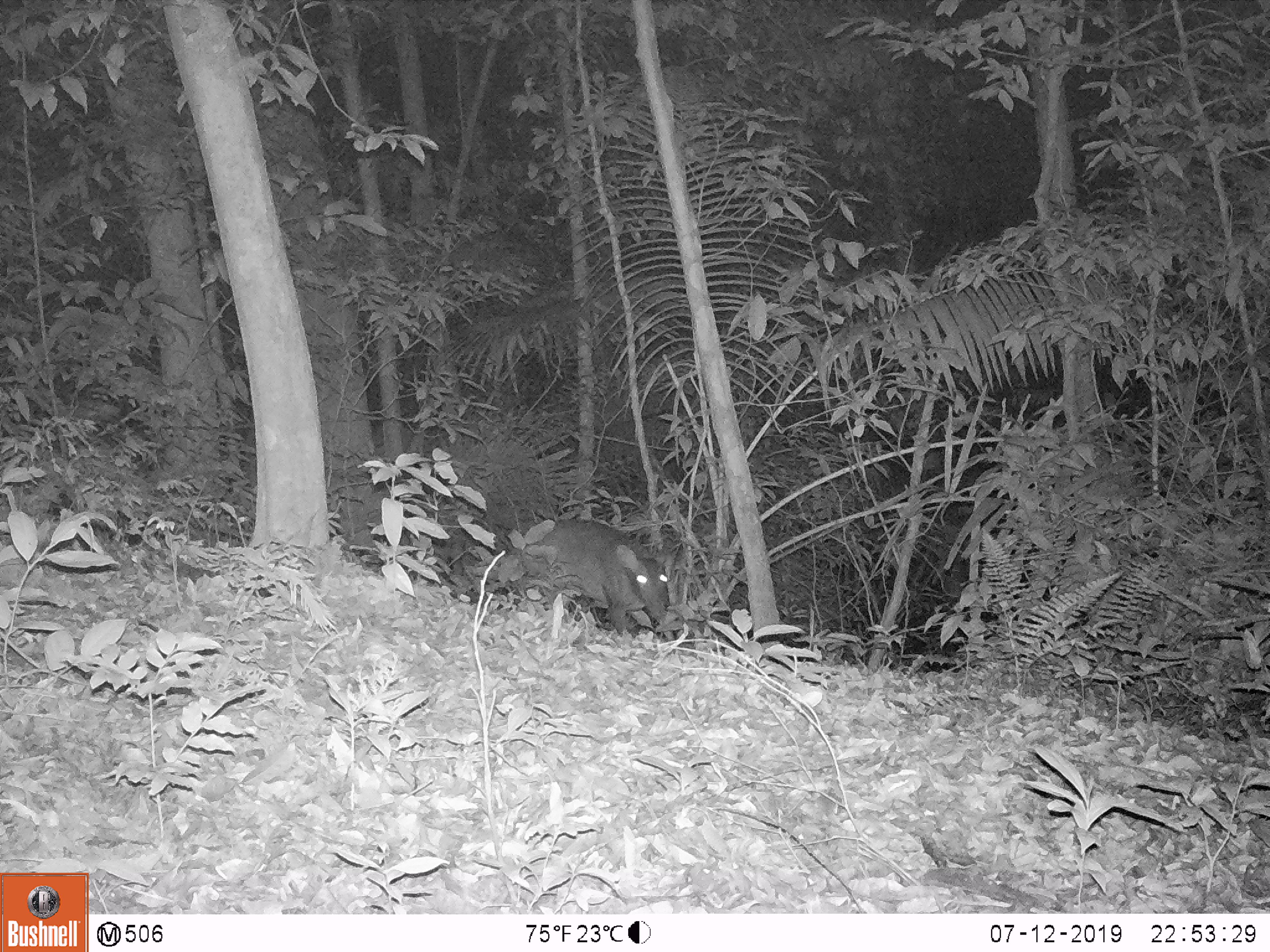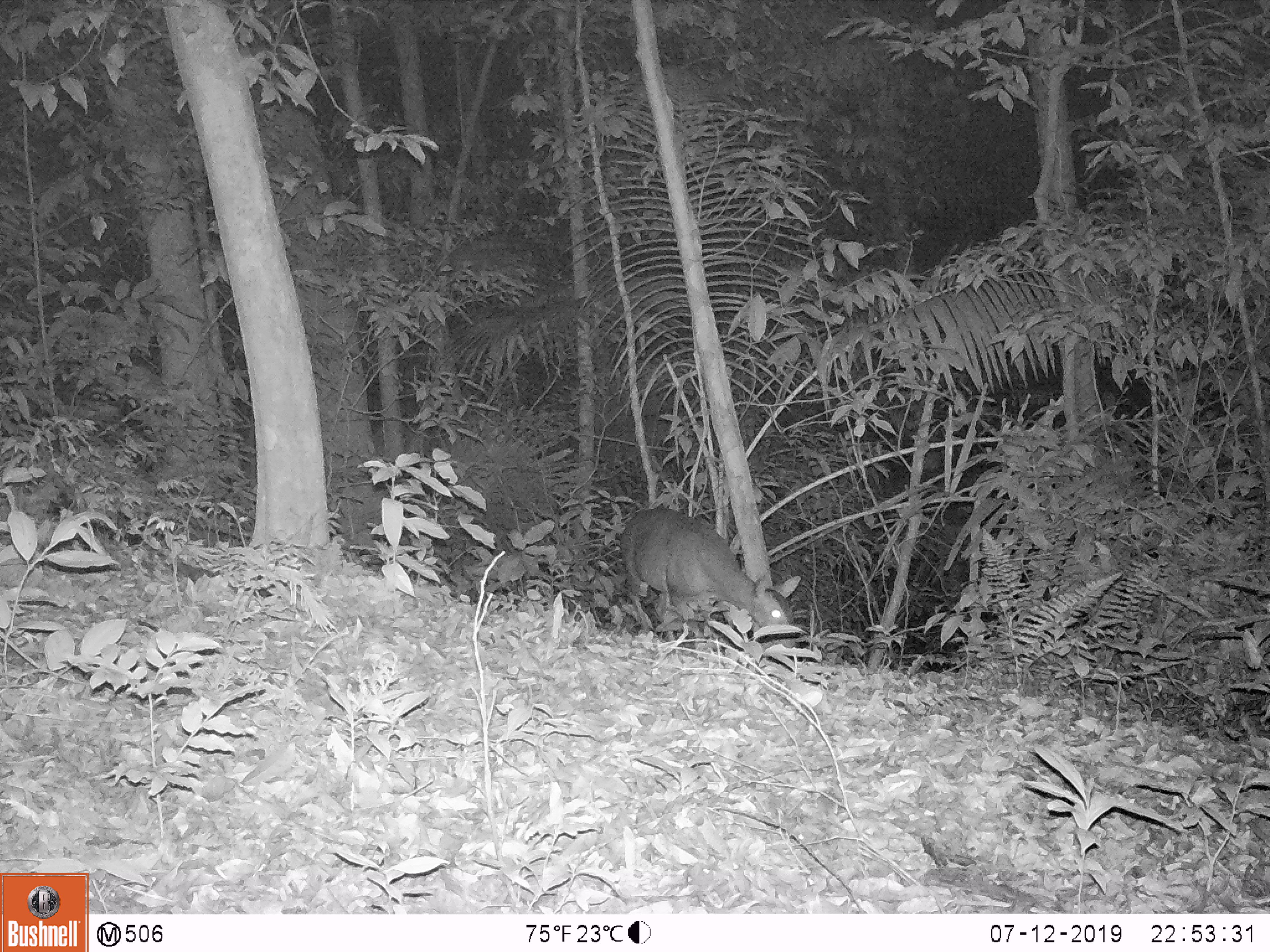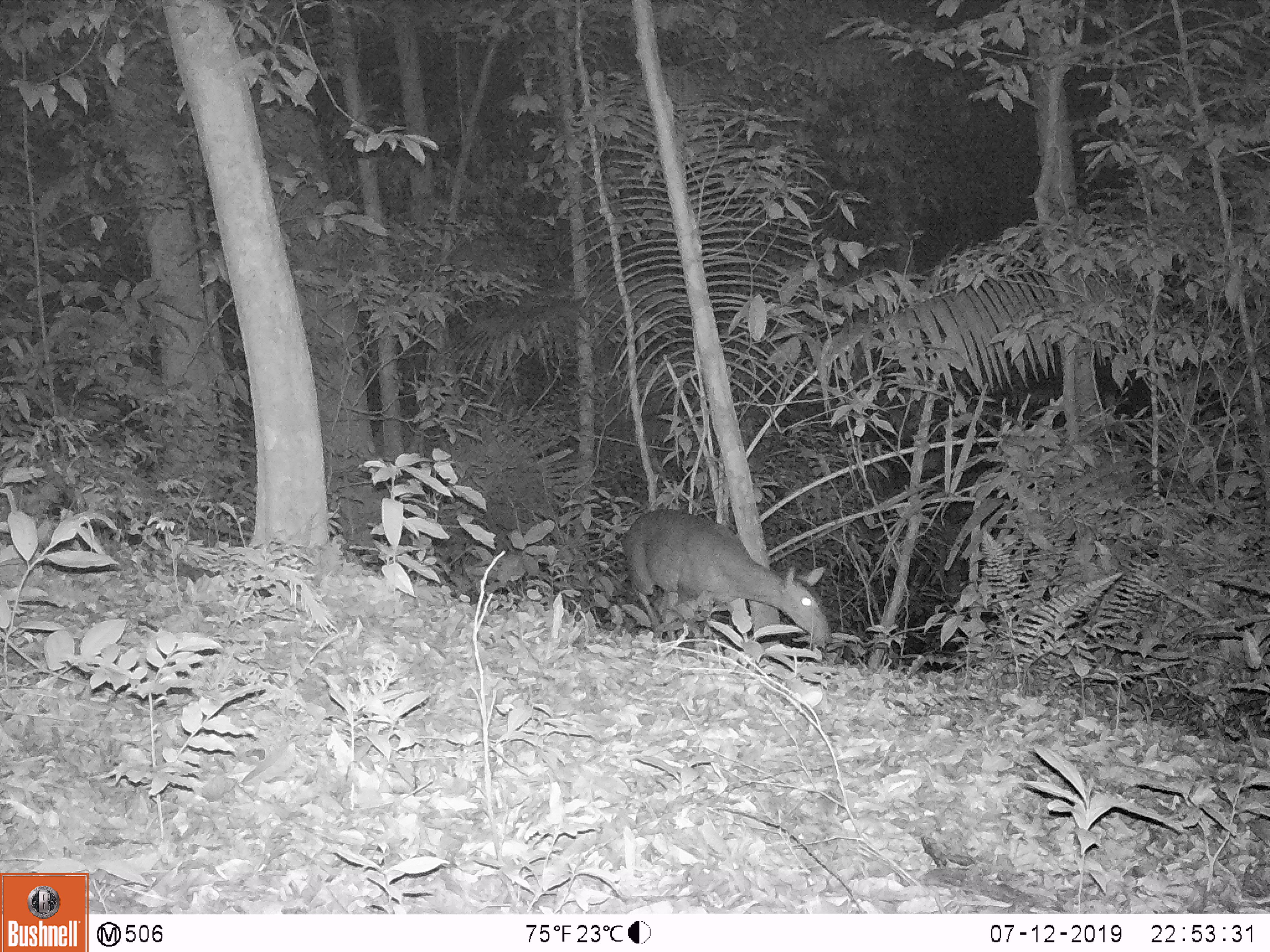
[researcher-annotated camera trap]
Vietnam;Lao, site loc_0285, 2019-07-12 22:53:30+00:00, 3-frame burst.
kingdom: Animalia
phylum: Chordata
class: Mammalia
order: Artiodactyla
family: Cervidae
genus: Muntiacus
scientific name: Muntiacus vuquangensis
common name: large-antlered muntjac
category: large antlered muntjac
Large antlered muntjac (large-antlered muntjac) (Muntiacus vuquangensis). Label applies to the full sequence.